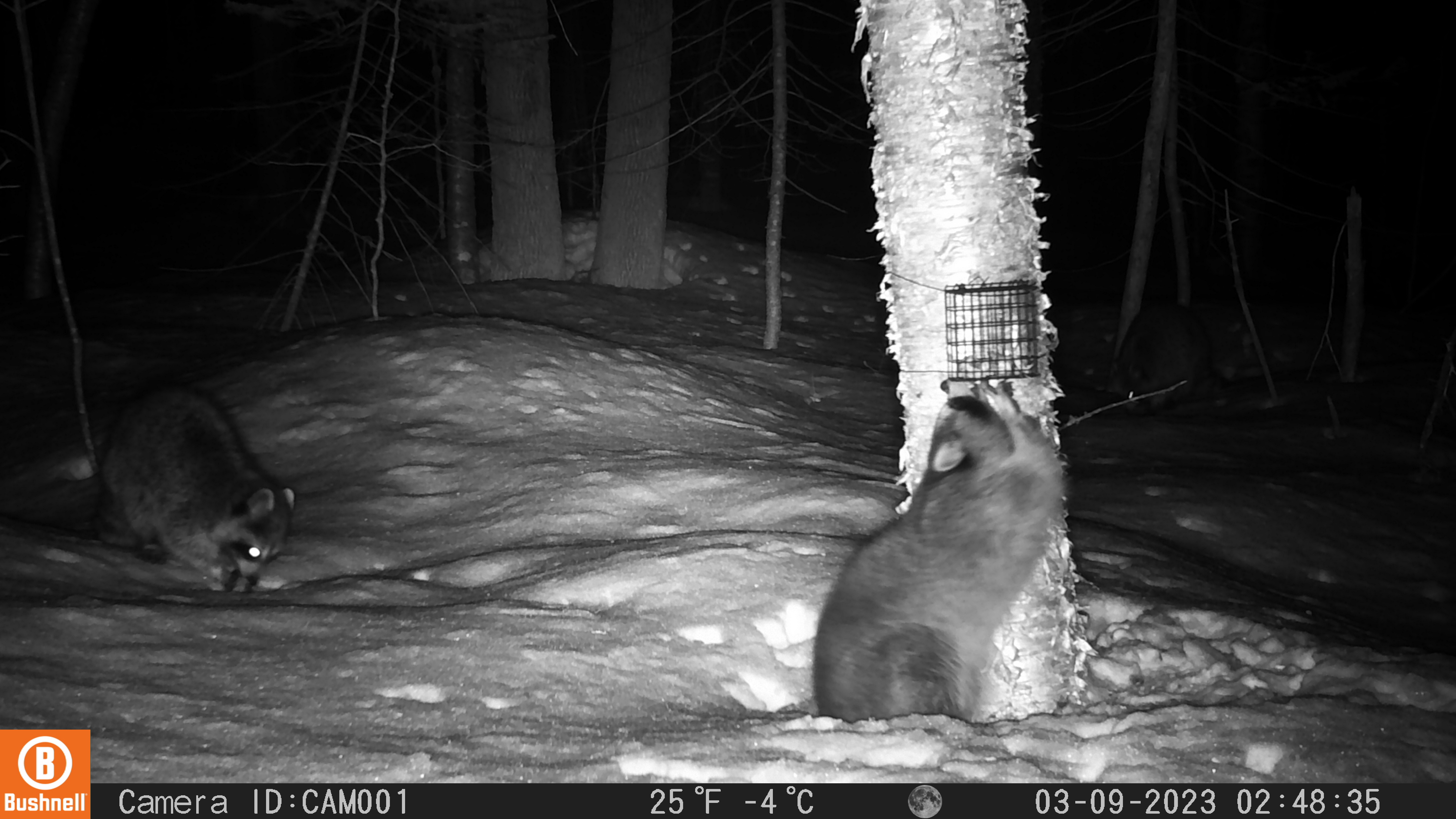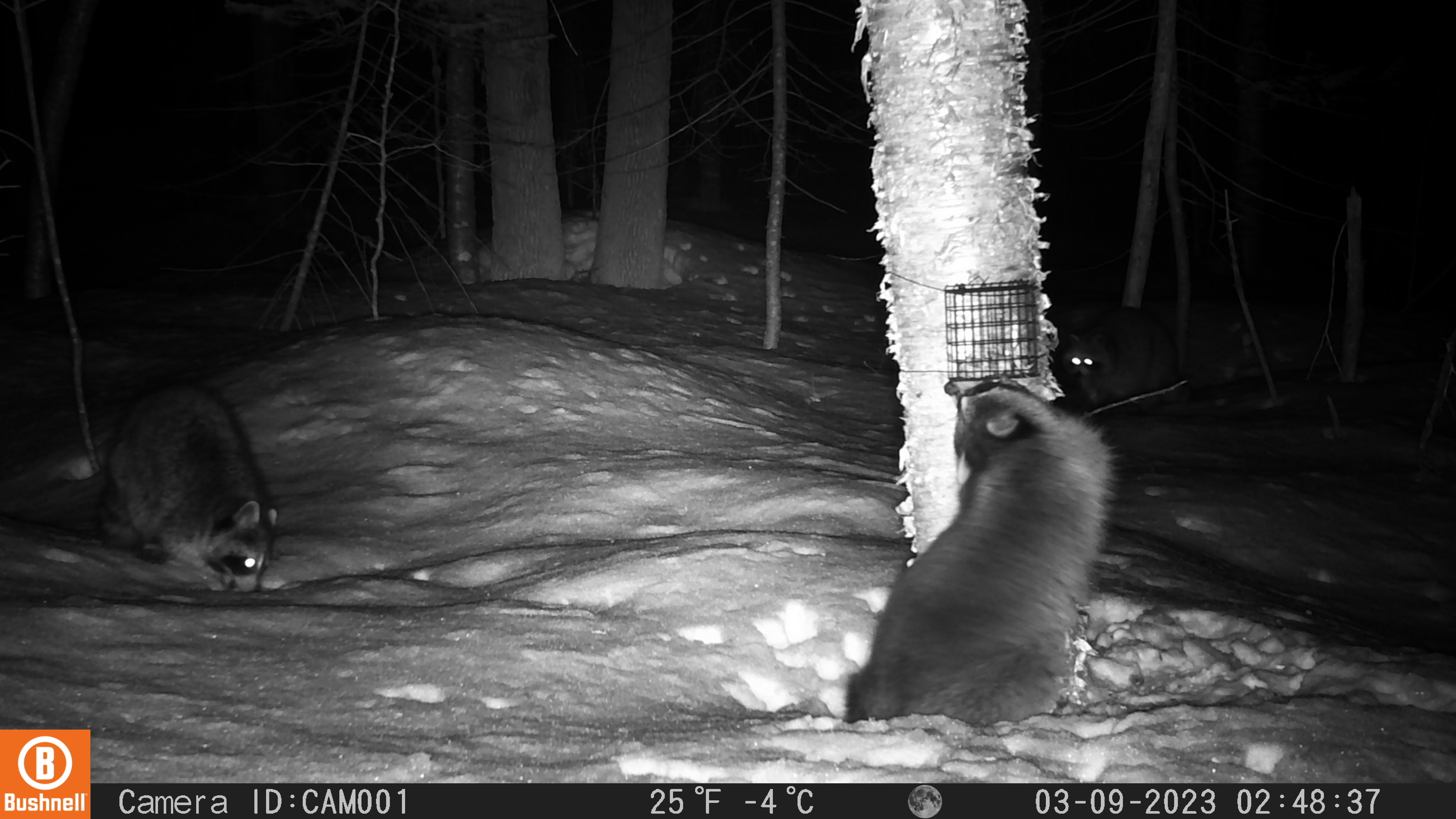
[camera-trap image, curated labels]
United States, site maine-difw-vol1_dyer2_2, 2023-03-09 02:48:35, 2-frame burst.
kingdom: Animalia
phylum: Chordata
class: Mammalia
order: Carnivora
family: Procyonidae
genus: Procyon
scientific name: Procyon lotor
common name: raccoon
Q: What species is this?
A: Raccoon (Procyon lotor).